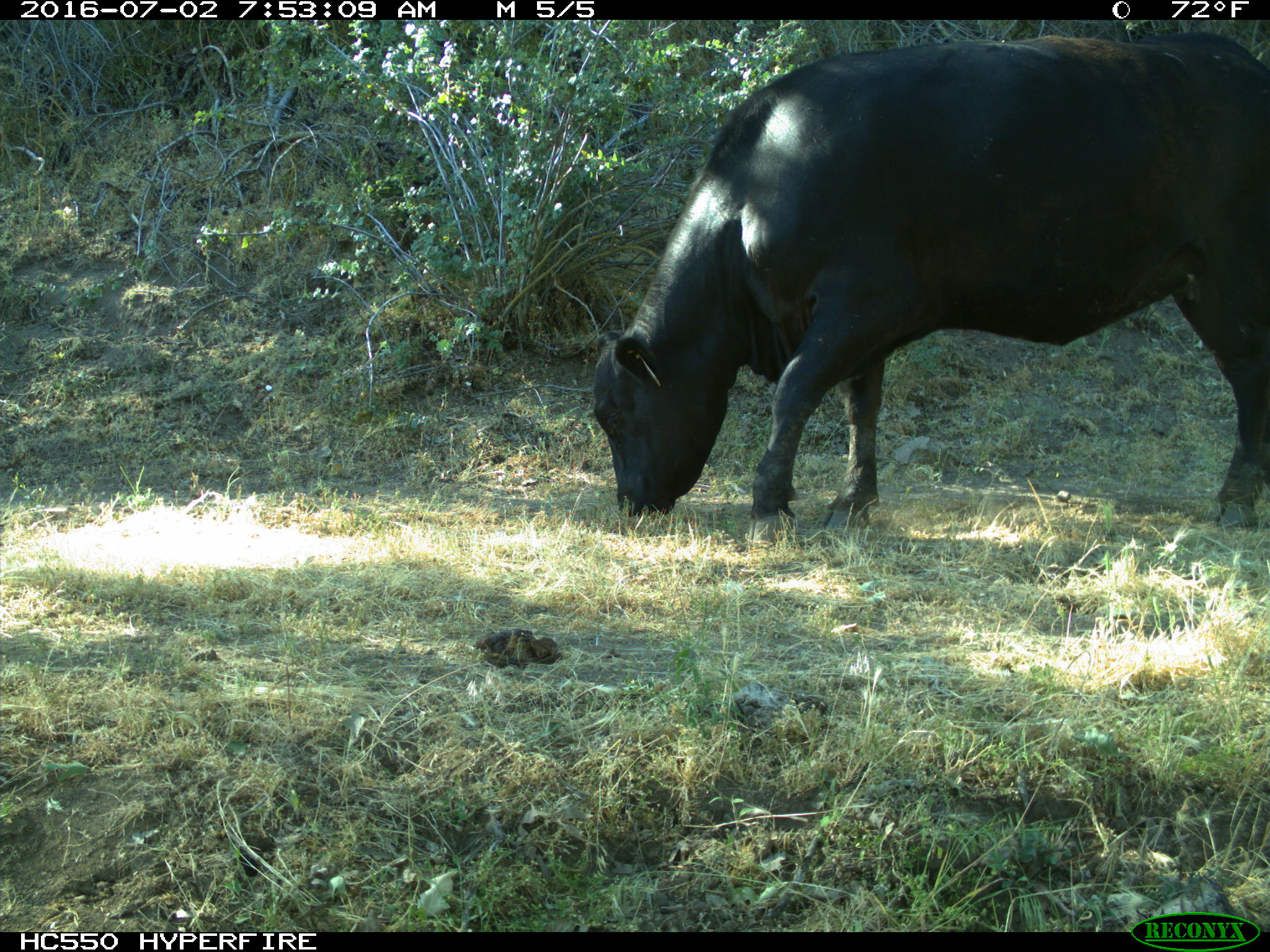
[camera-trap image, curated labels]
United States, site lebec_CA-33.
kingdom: Animalia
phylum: Chordata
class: Mammalia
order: Artiodactyla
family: Bovidae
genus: Bos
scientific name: Bos taurus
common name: domestic cow